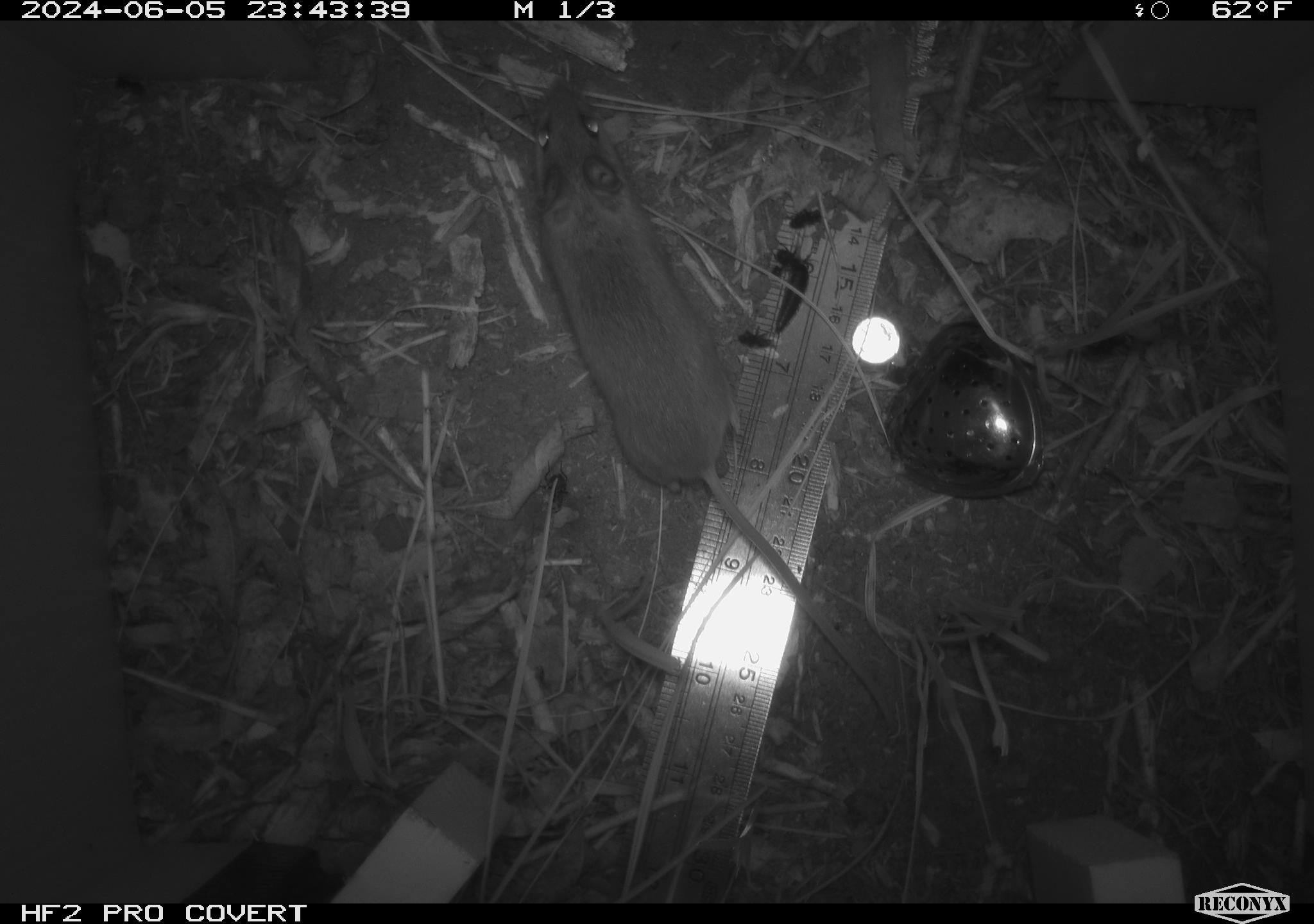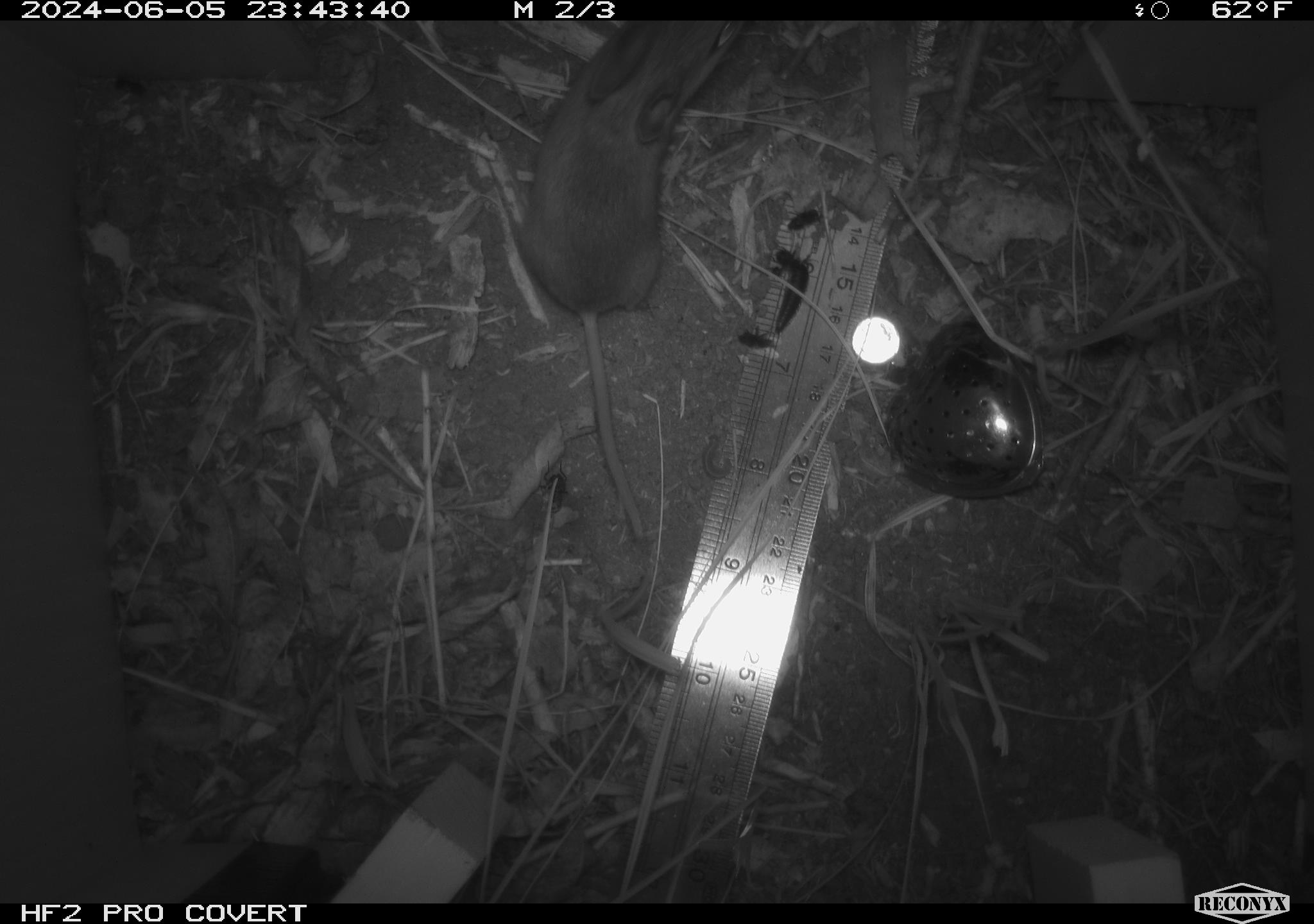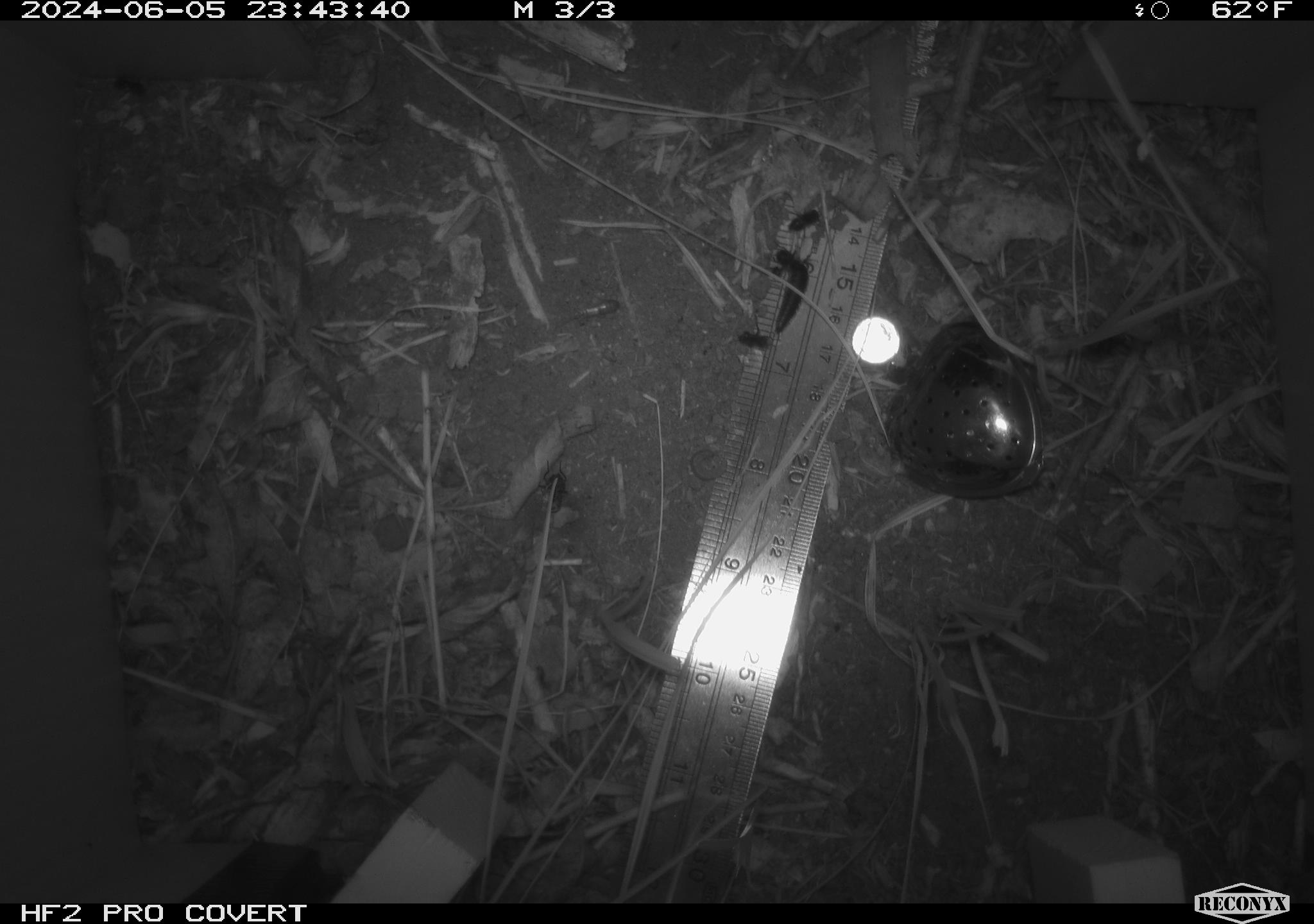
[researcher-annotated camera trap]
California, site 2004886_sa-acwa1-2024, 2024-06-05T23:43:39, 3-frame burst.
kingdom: Animalia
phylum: Chordata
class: Mammalia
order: Rodentia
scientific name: Rodentia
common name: mouse species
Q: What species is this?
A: Mouse species (Rodentia).